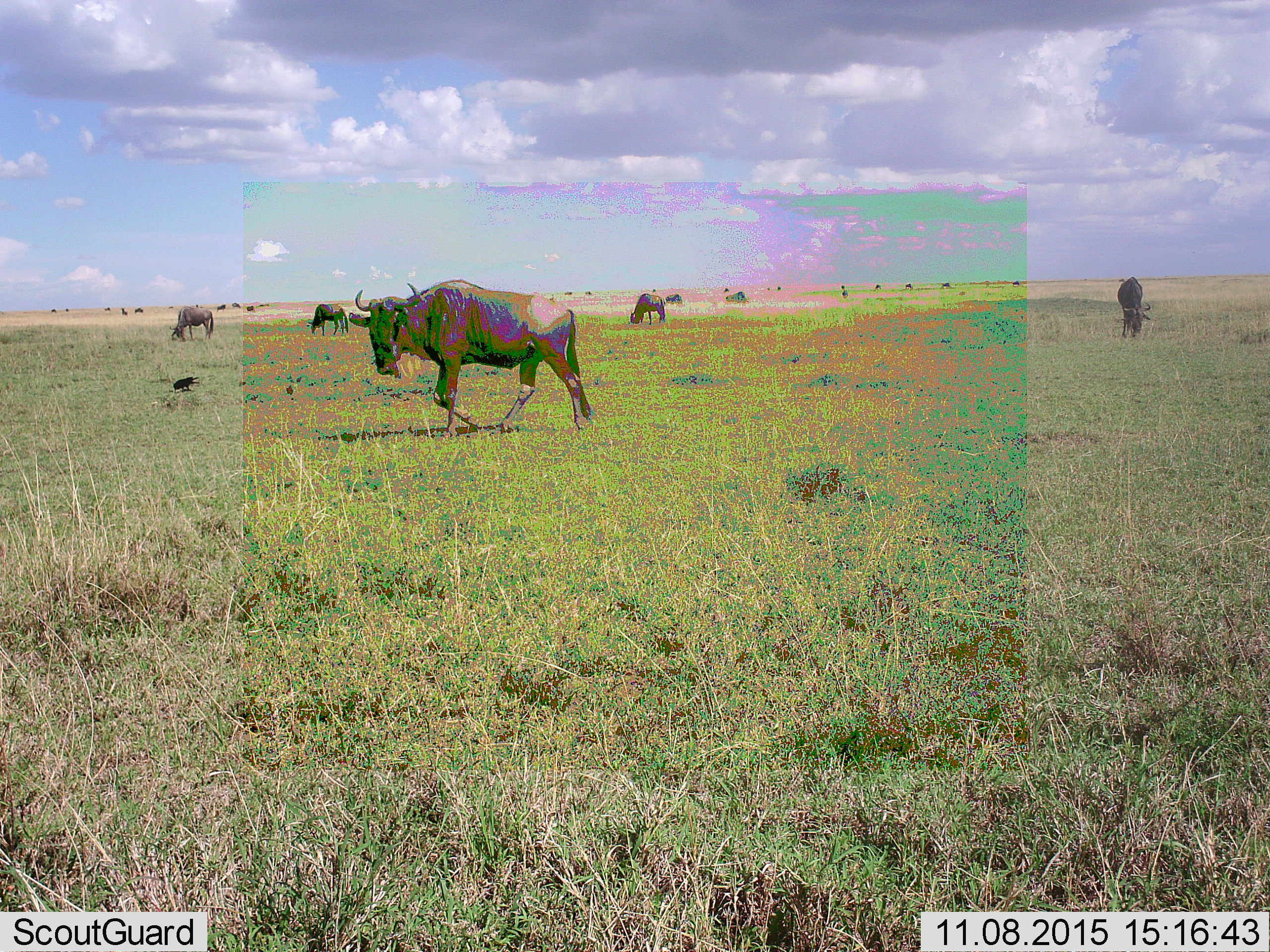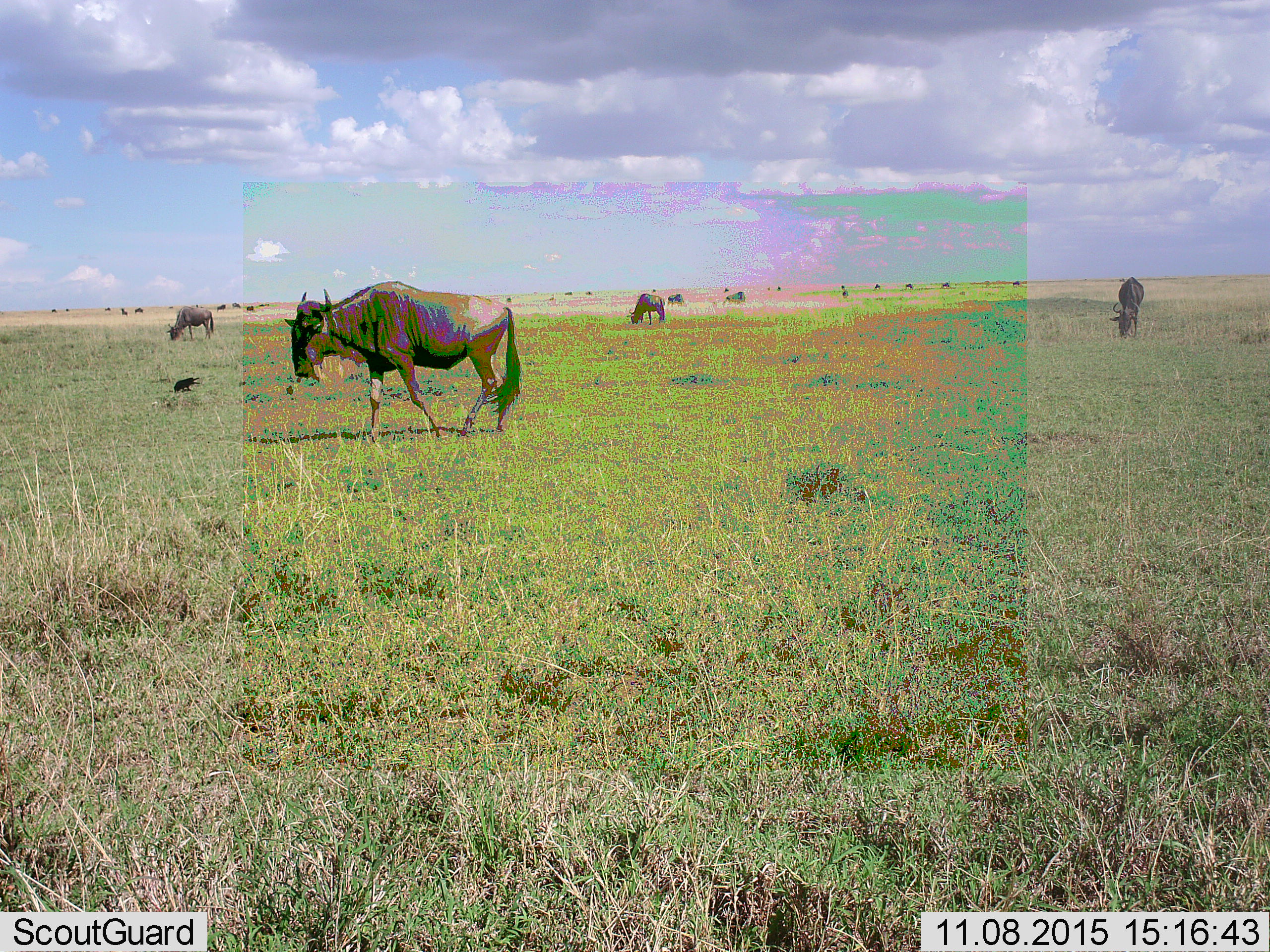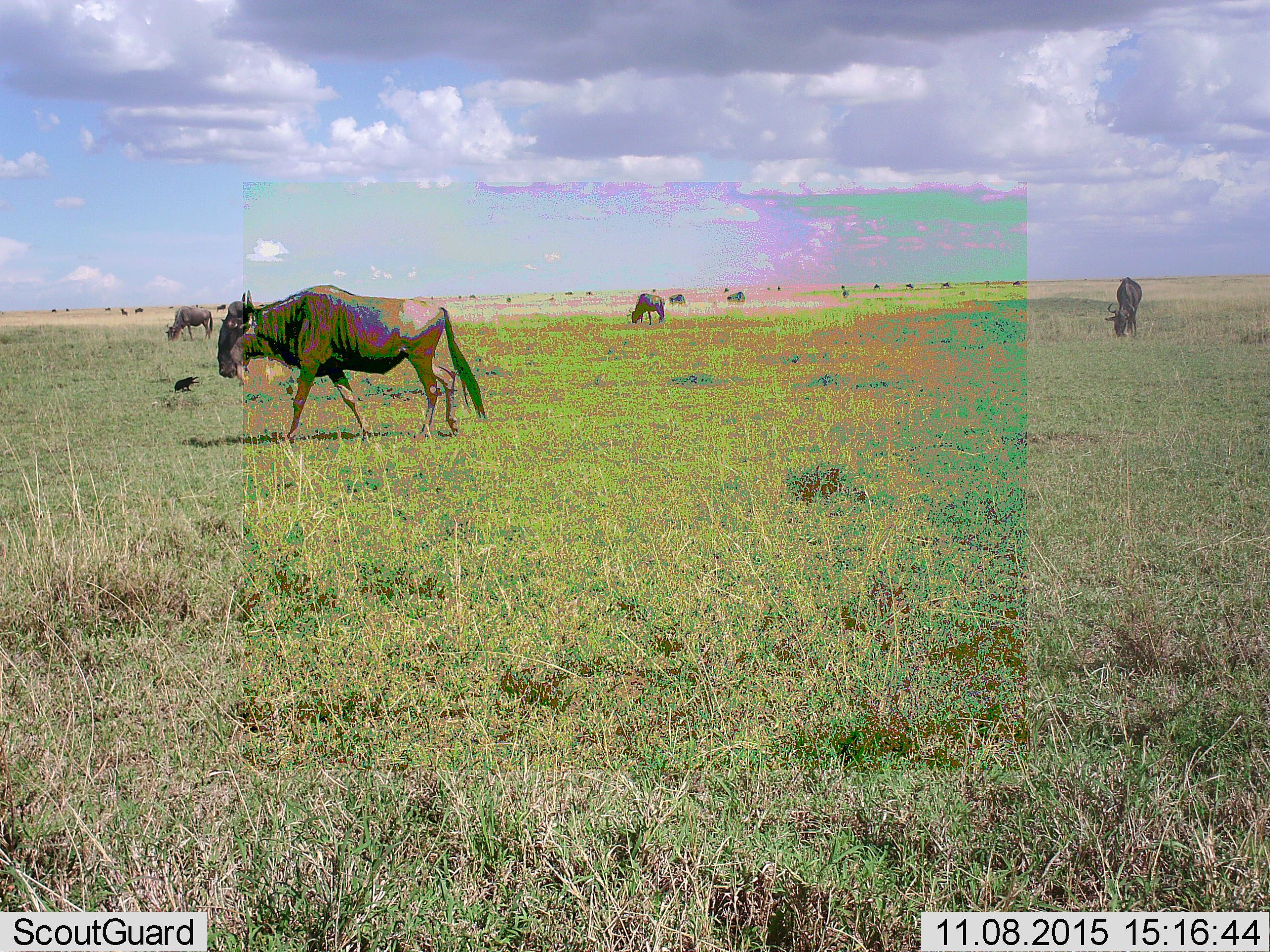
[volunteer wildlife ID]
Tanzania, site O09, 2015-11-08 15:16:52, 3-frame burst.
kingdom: Animalia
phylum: Chordata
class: Mammalia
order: Artiodactyla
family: Bovidae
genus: Connochaetes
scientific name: Connochaetes taurinus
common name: blue wildebeest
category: wildebeest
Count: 11-50.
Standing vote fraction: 75%.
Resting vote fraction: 12%.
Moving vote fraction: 75%.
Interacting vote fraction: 0%.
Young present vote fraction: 0%.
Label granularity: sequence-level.